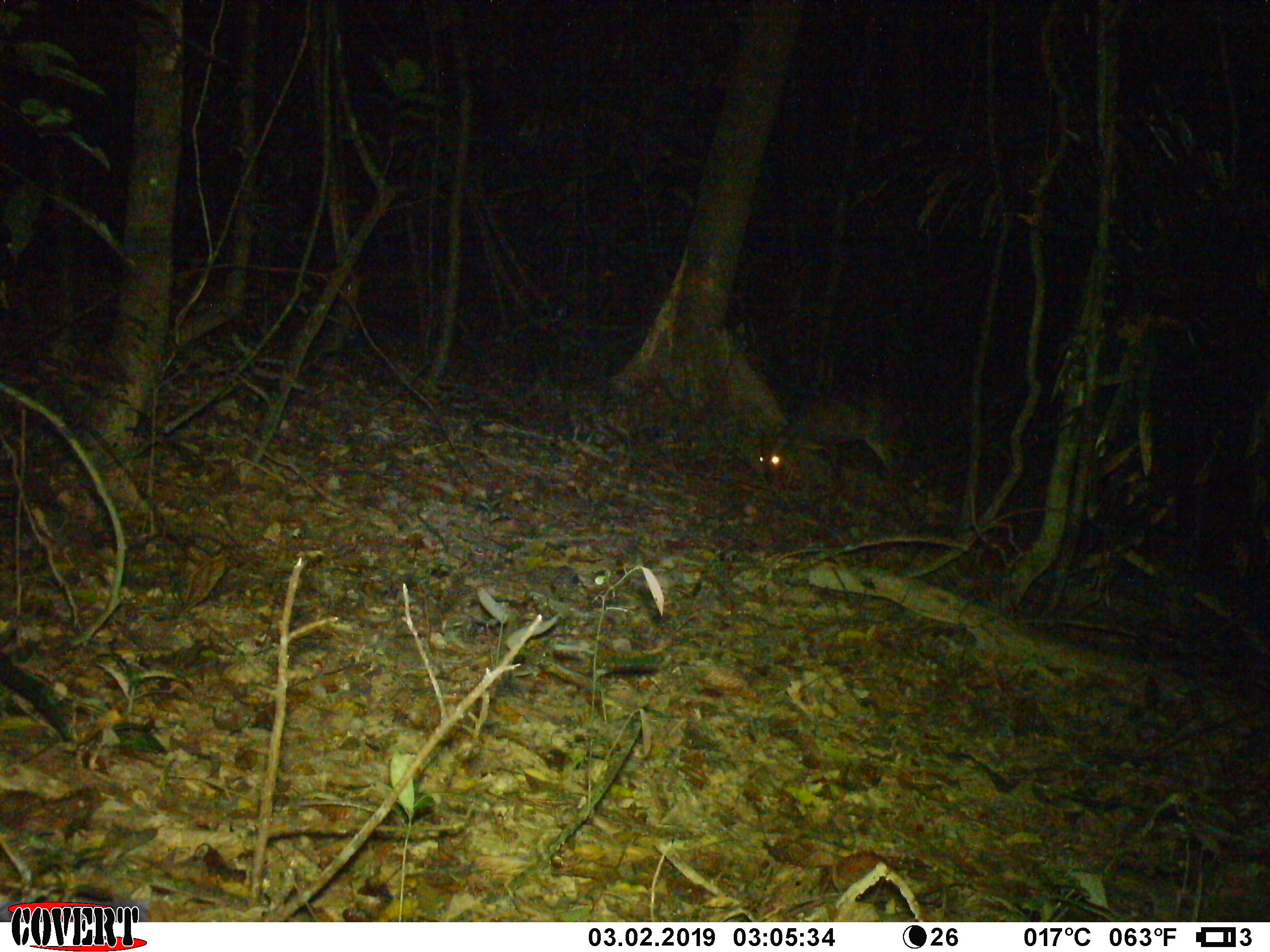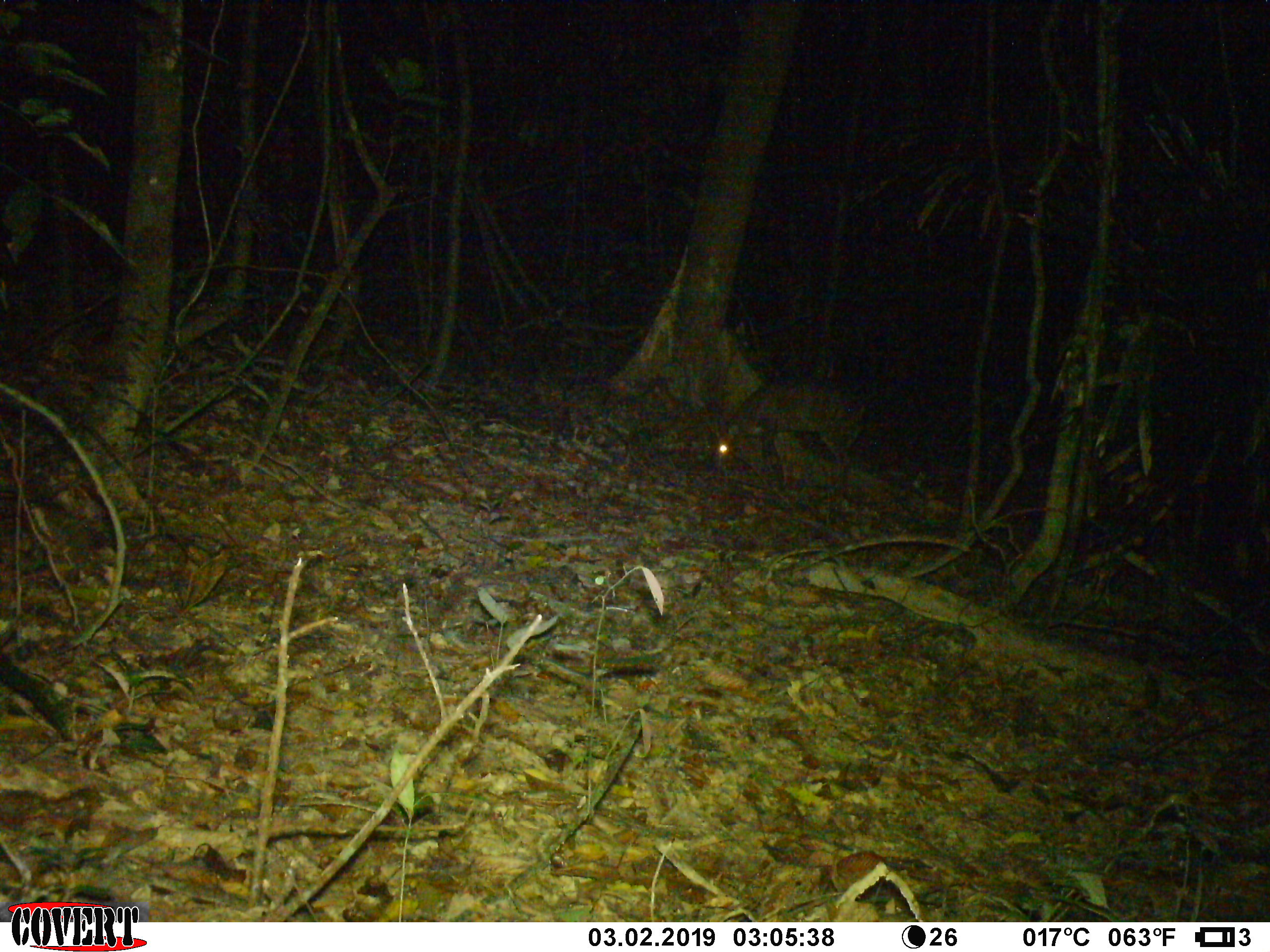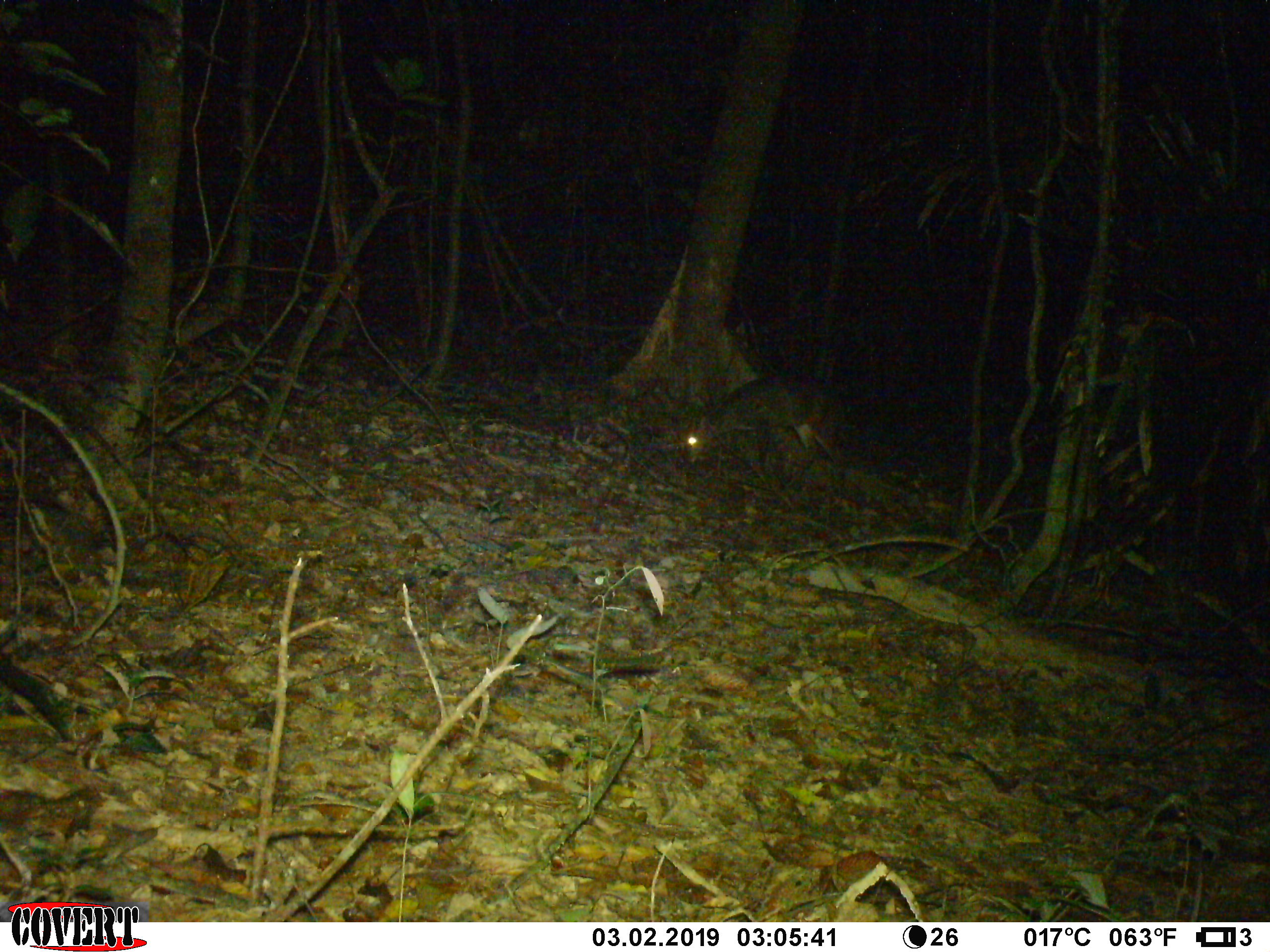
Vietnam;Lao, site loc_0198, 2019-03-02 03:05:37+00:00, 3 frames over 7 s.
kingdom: Animalia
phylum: Chordata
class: Mammalia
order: Artiodactyla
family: Cervidae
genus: Muntiacus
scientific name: Muntiacus vuquangensis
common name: large-antlered muntjac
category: large antlered muntjac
Large antlered muntjac (large-antlered muntjac) (Muntiacus vuquangensis). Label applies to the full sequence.